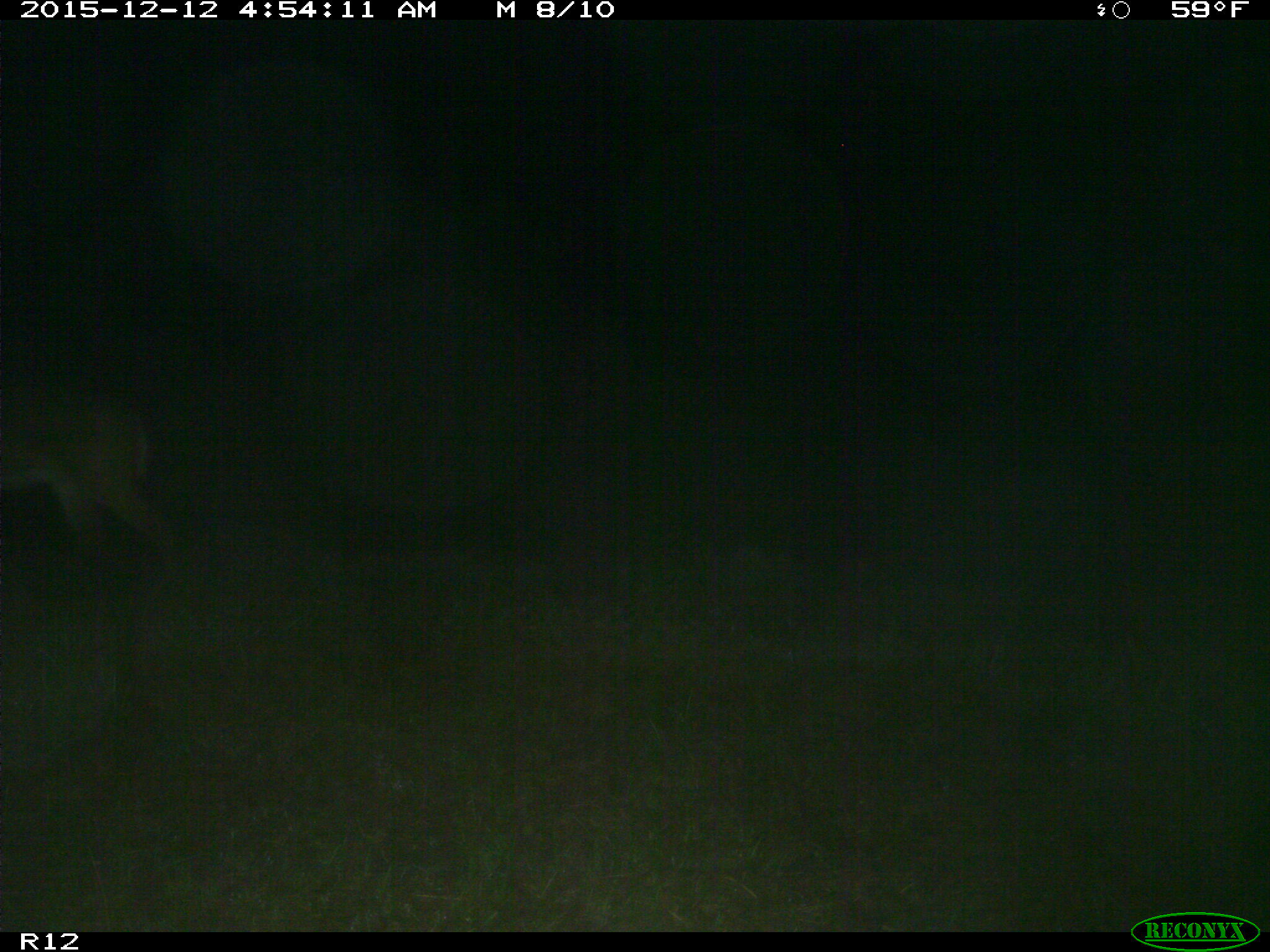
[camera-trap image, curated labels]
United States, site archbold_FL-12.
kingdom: Animalia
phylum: Chordata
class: Mammalia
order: Artiodactyla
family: Cervidae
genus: Odocoileus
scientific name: Odocoileus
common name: deer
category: unidentified deer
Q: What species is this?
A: Unidentified deer (deer) (Odocoileus).